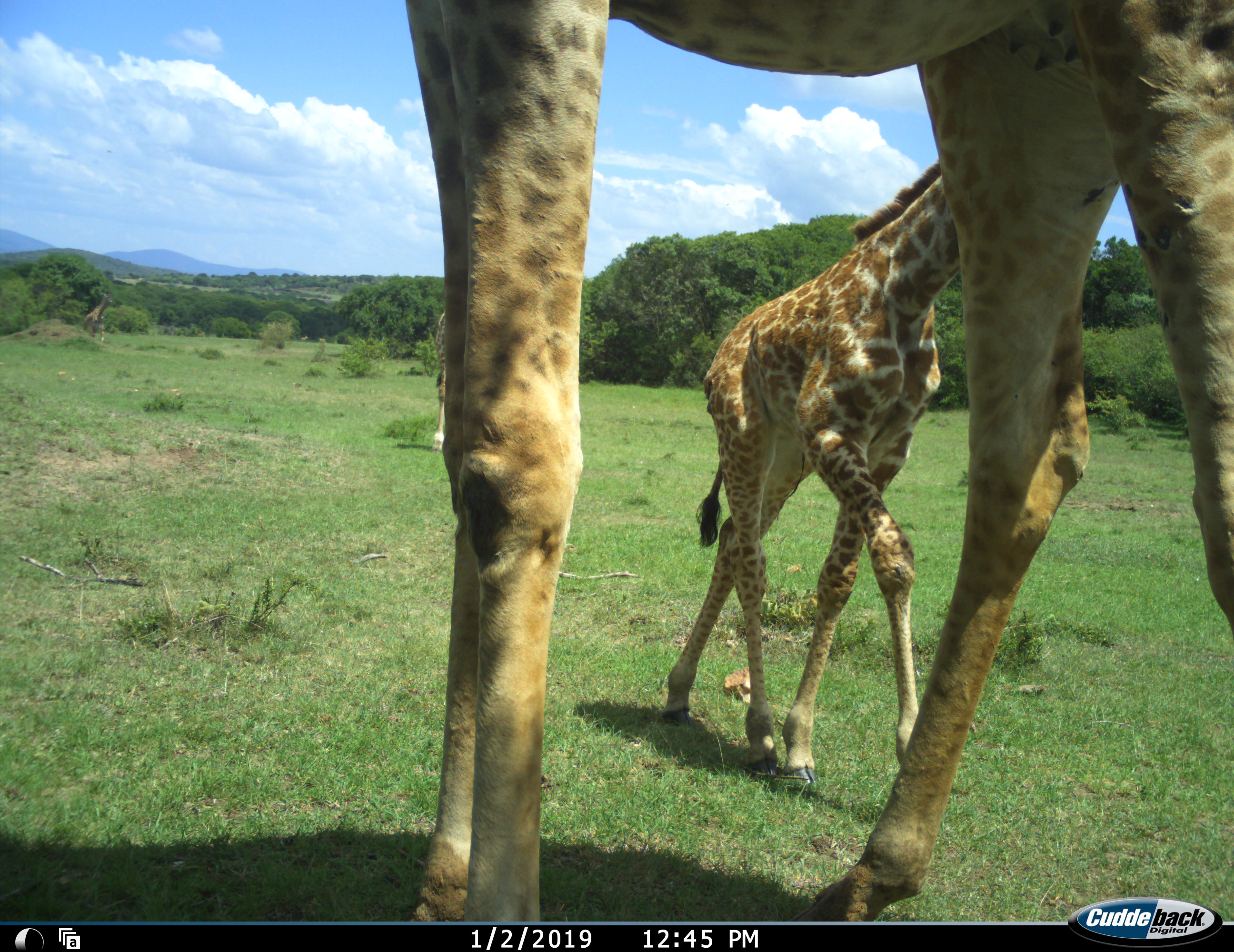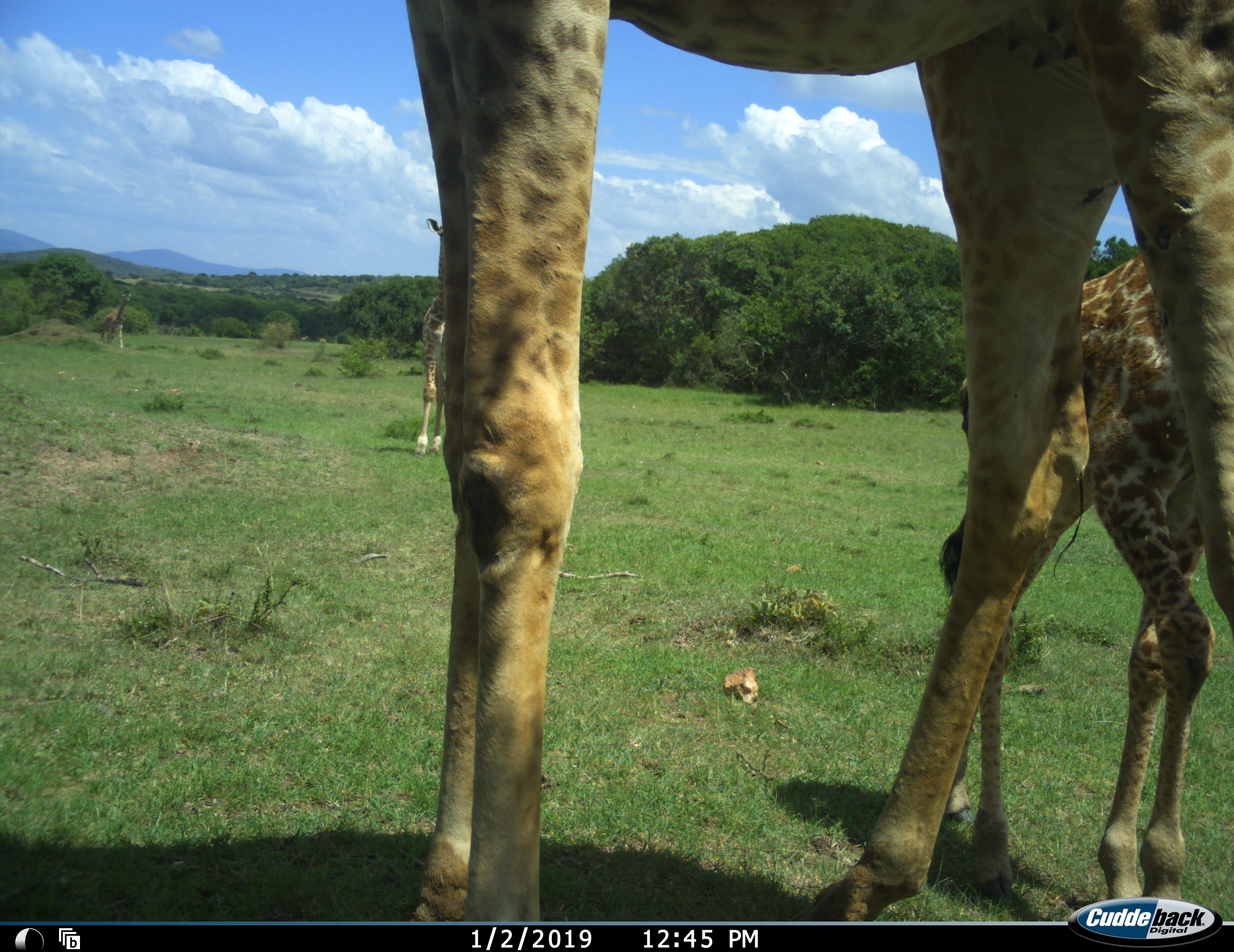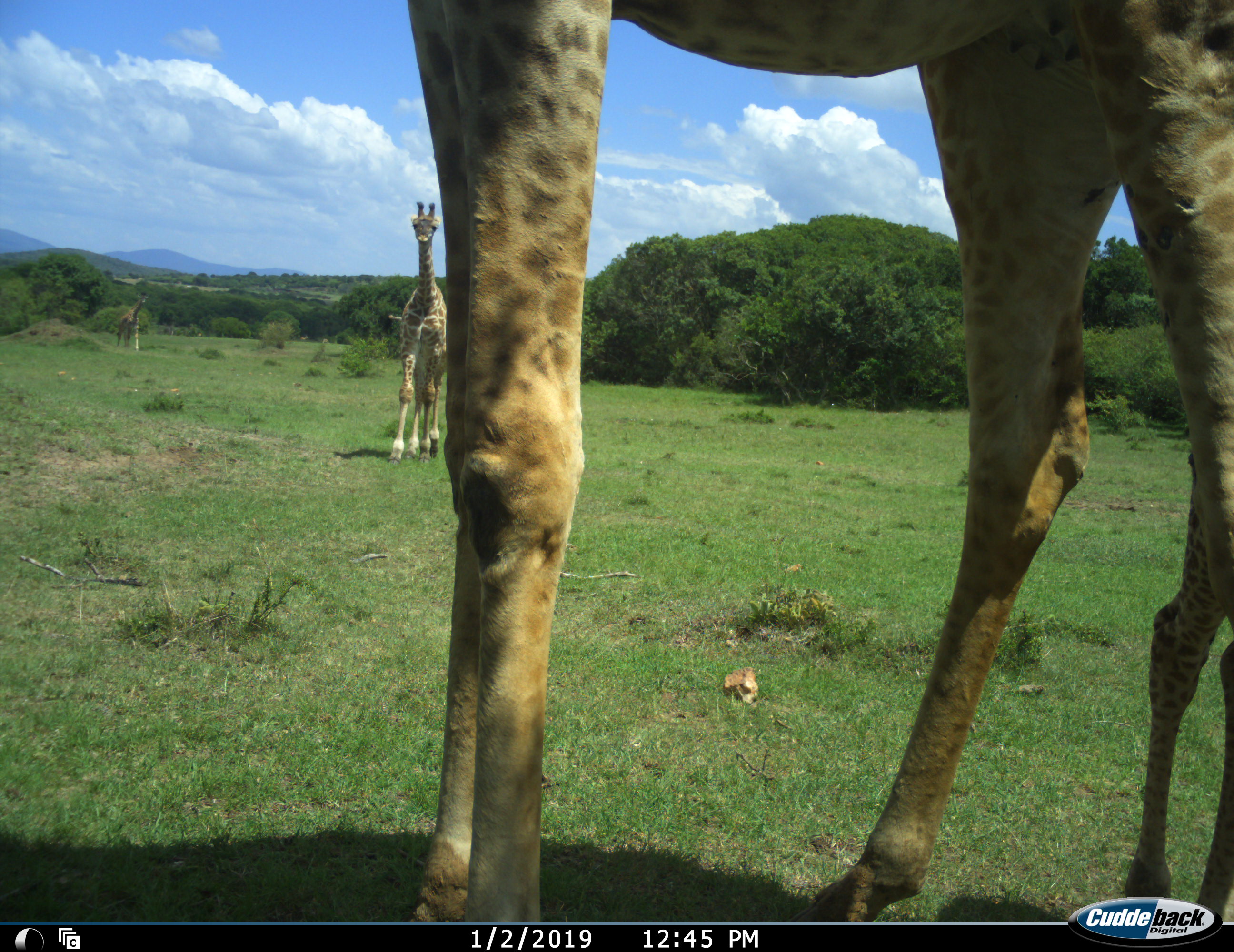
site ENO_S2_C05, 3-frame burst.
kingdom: Animalia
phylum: Chordata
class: Mammalia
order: Artiodactyla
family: Giraffidae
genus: Giraffa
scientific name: Giraffa camelopardalis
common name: giraffe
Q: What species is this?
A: Giraffe (Giraffa camelopardalis).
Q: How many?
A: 4.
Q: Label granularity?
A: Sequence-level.